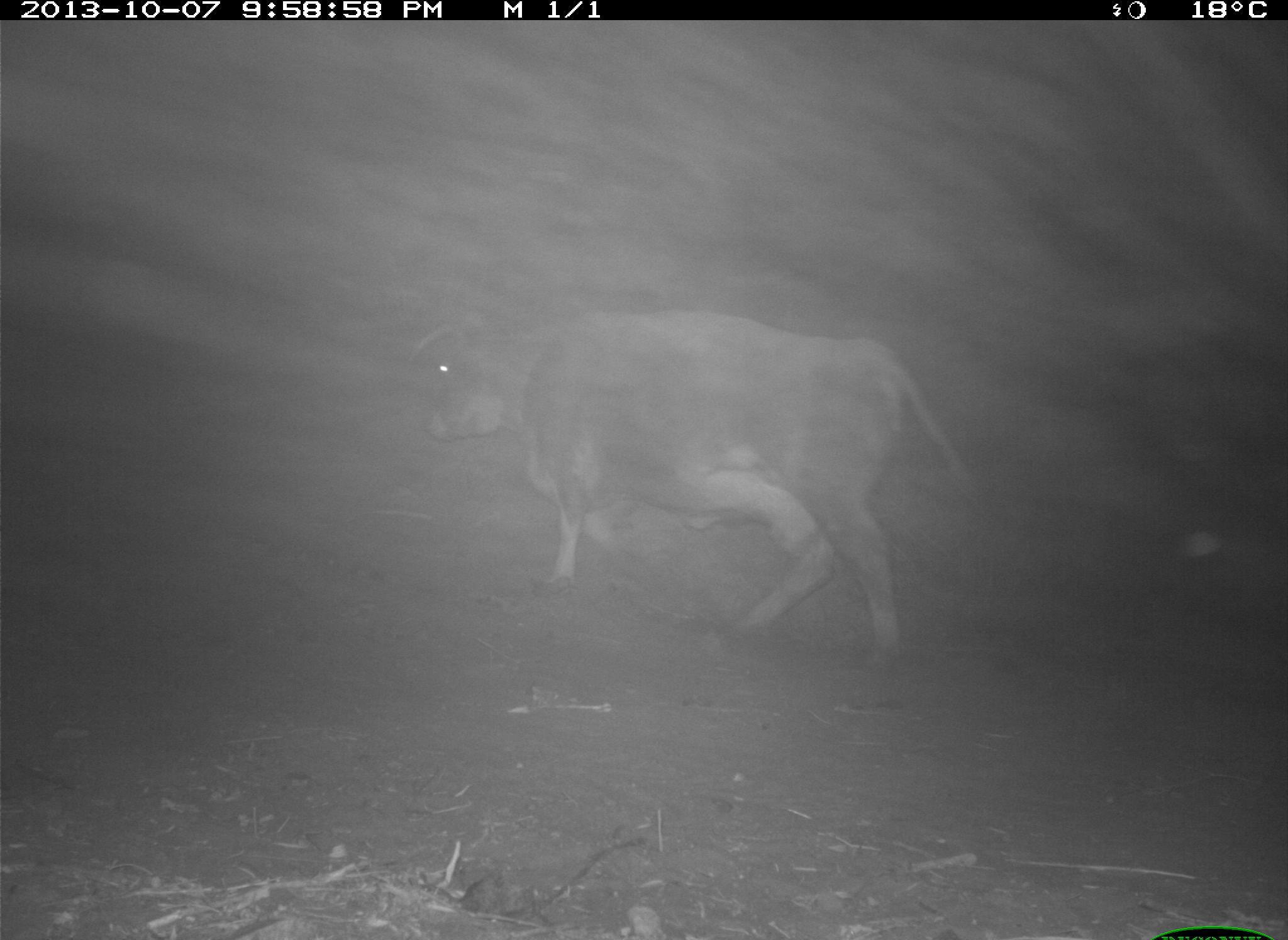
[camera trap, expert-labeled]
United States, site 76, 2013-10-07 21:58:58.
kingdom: Animalia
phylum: Chordata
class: Mammalia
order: Artiodactyla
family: Bovidae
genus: Bos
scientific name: Bos taurus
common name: cow